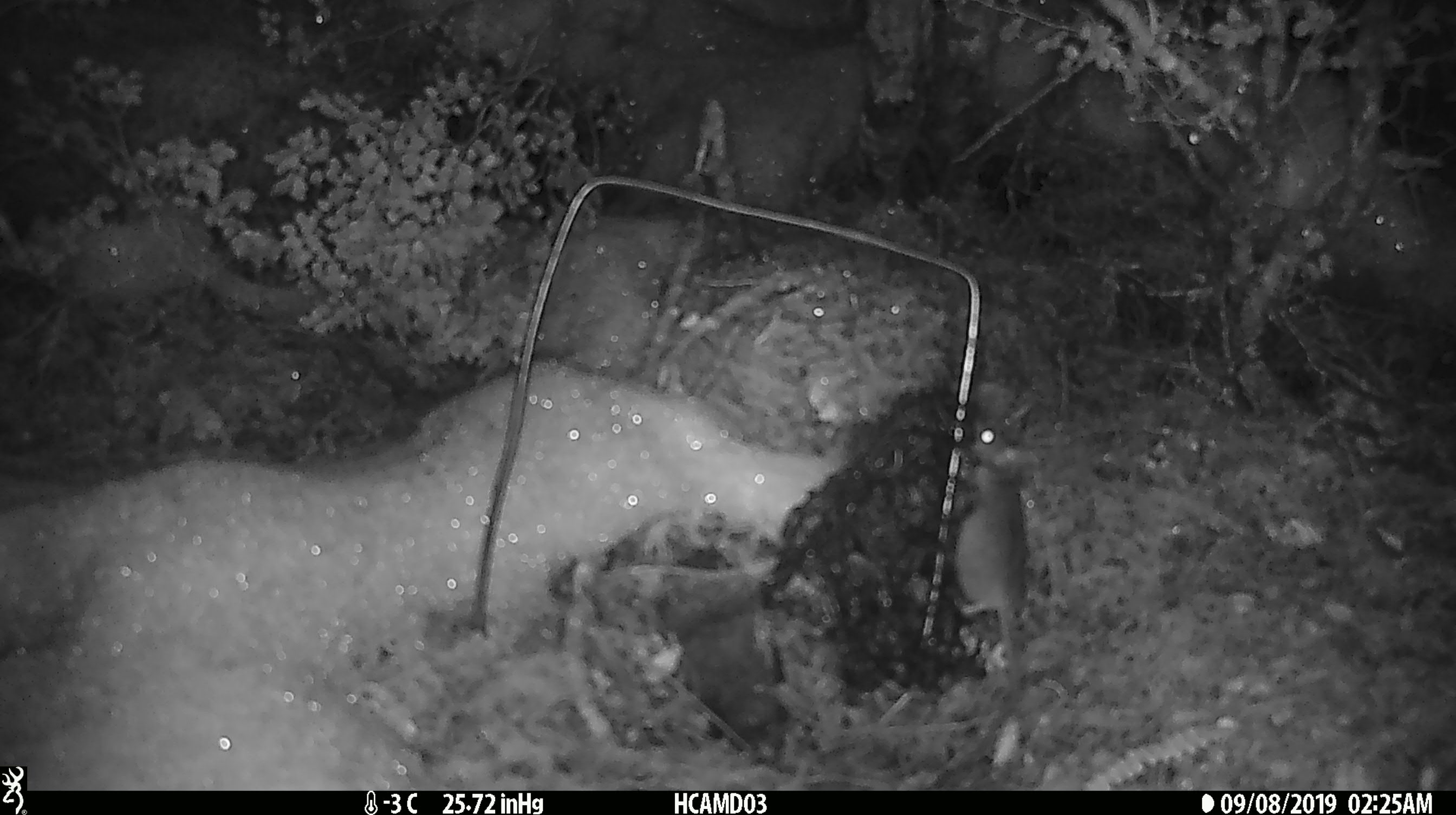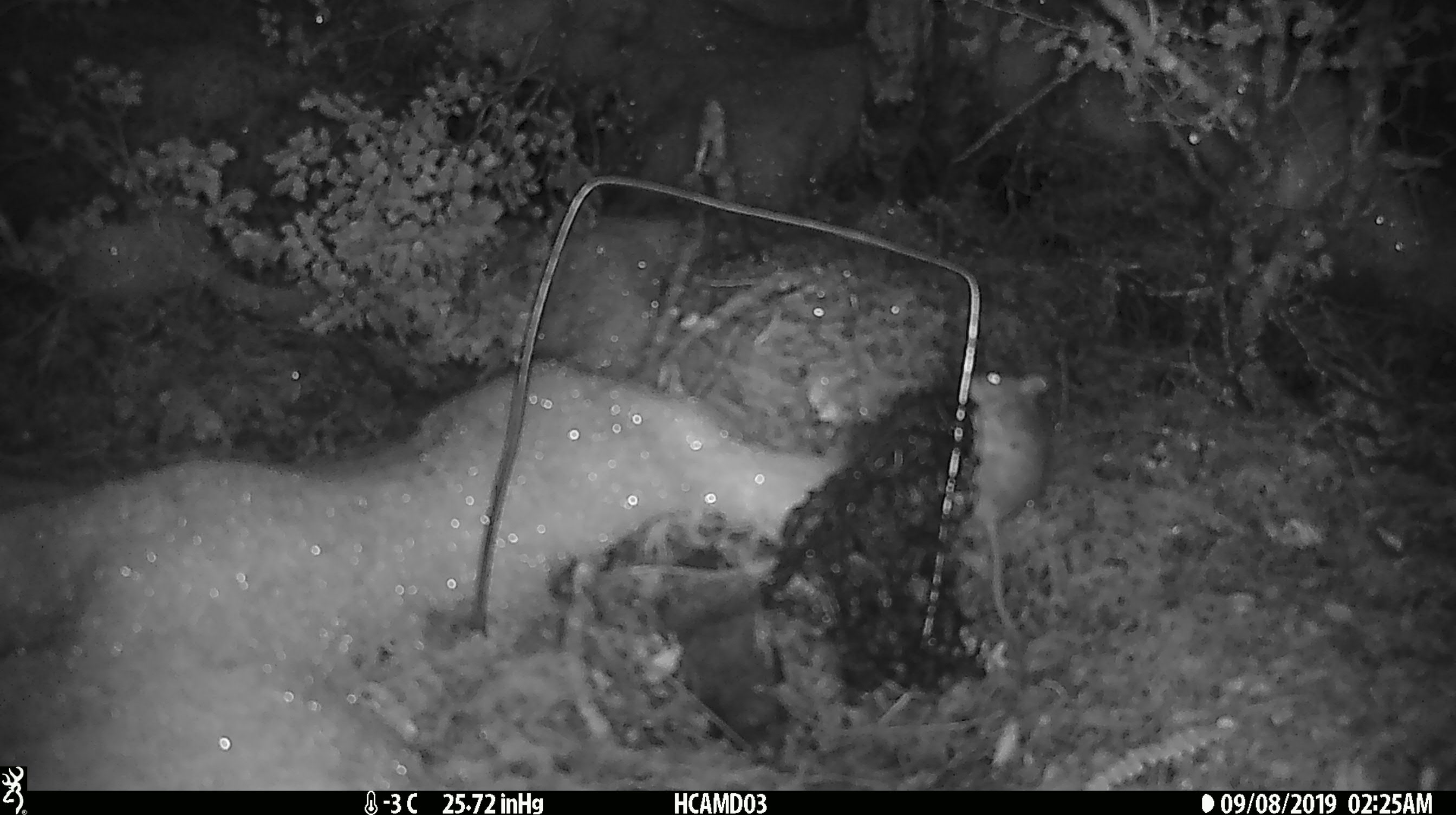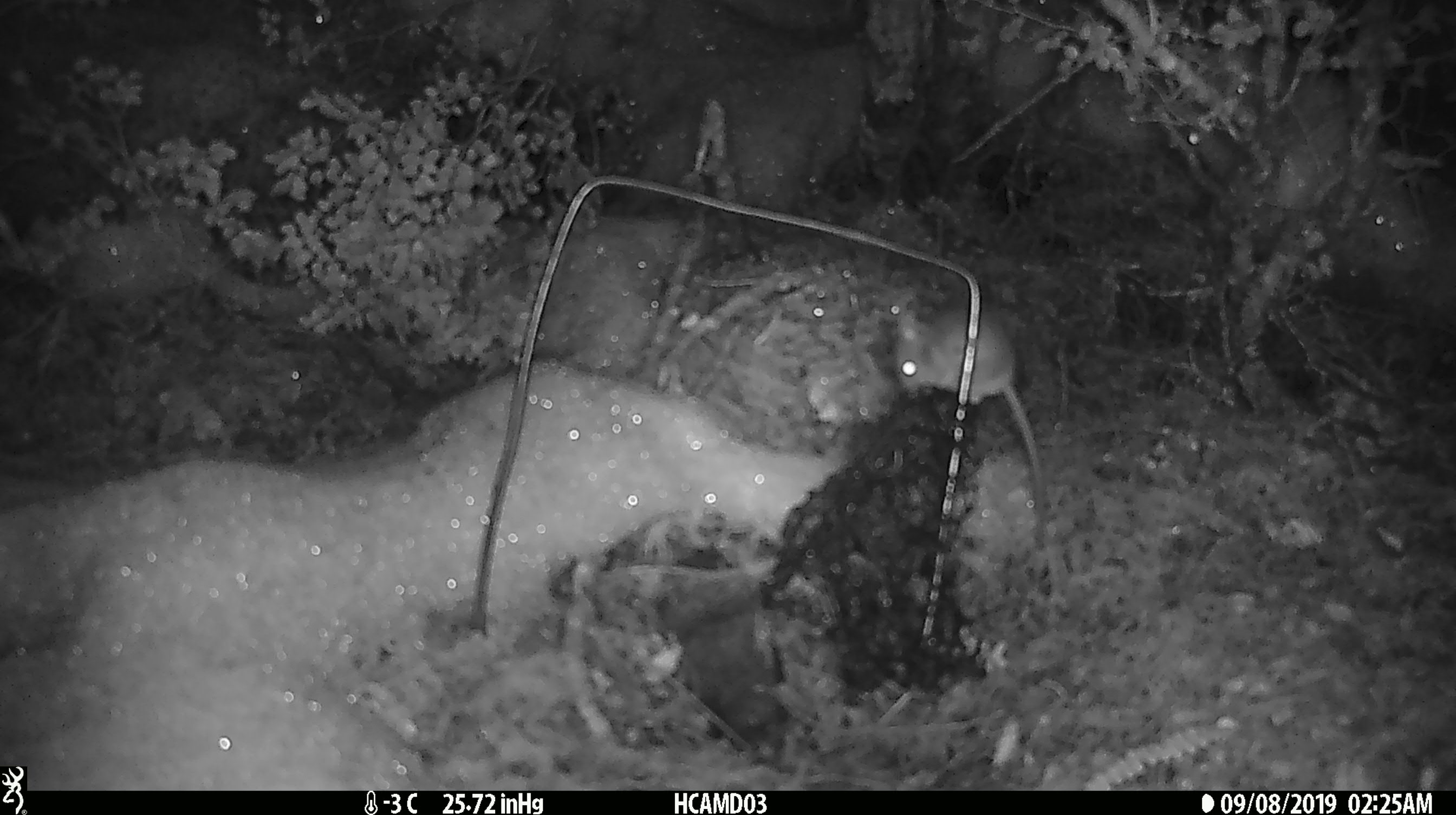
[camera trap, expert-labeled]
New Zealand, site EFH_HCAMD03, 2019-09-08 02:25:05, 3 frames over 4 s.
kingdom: Animalia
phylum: Chordata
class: Mammalia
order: Rodentia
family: Muridae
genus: Mus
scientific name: Mus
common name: mouse